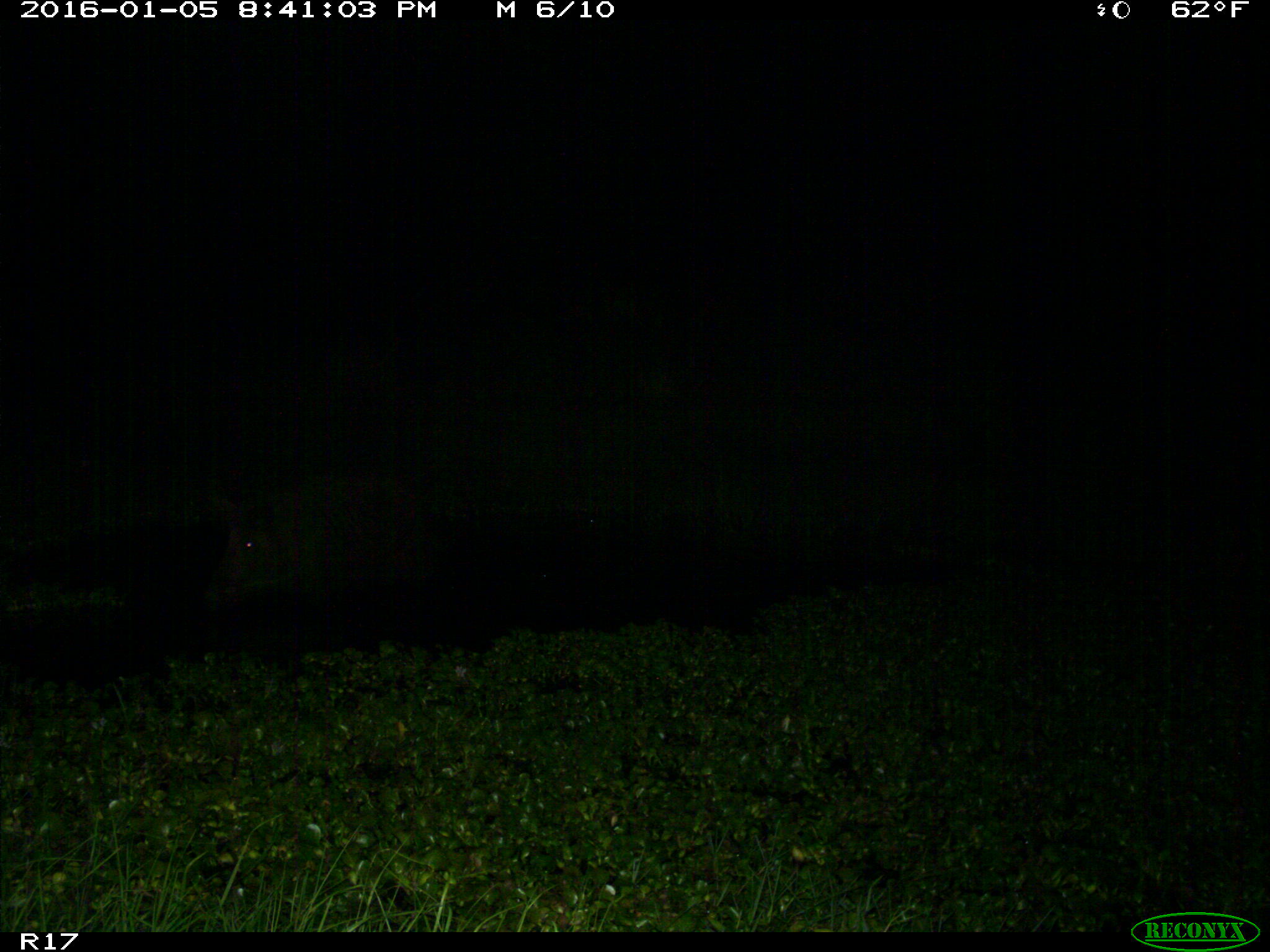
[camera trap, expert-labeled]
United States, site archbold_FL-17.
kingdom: Animalia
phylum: Chordata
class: Mammalia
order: Artiodactyla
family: Suidae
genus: Sus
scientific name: Sus scrofa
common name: wild boar